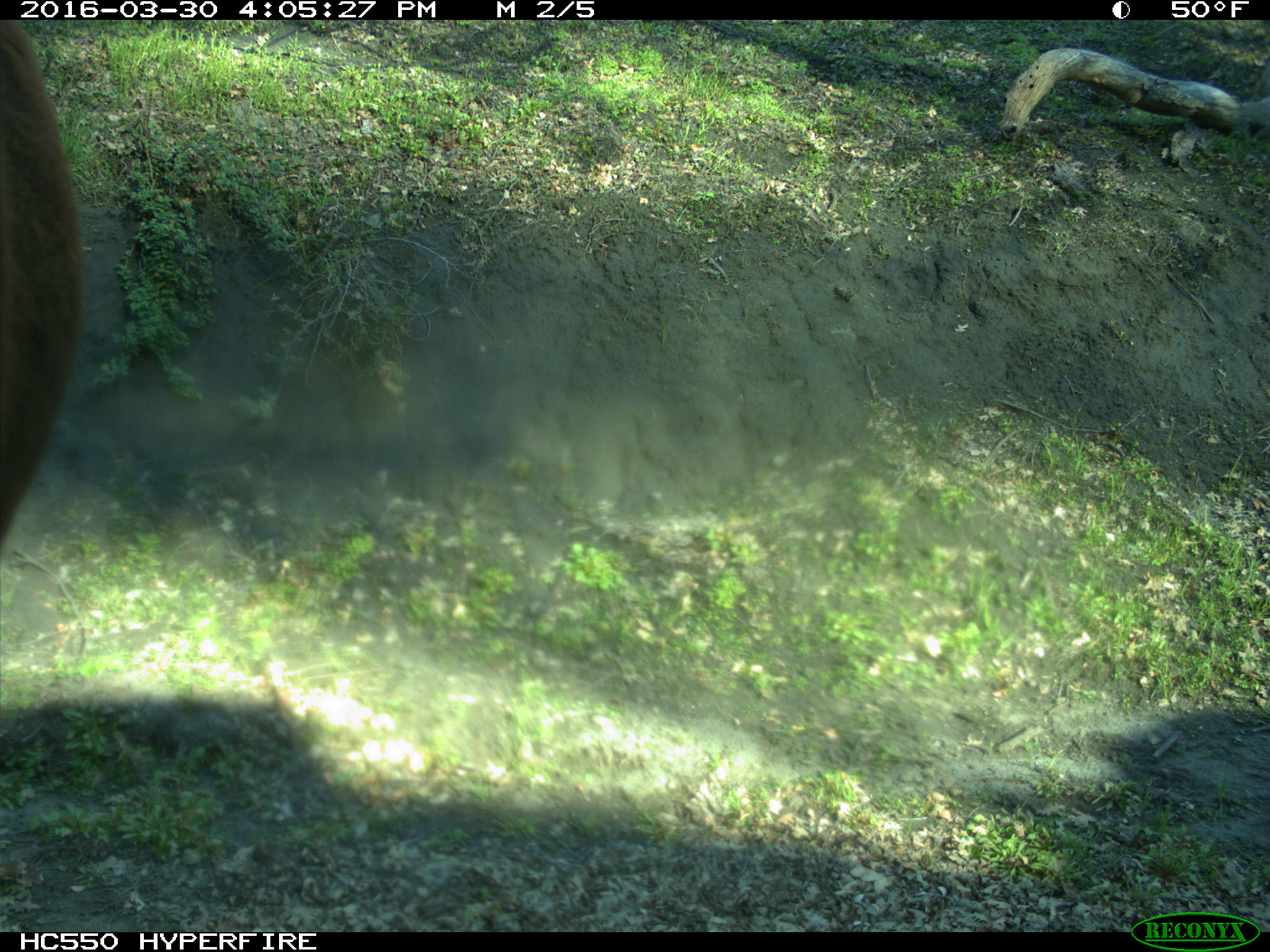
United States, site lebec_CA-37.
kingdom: Animalia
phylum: Chordata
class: Mammalia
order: Artiodactyla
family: Bovidae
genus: Bos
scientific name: Bos taurus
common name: domestic cow